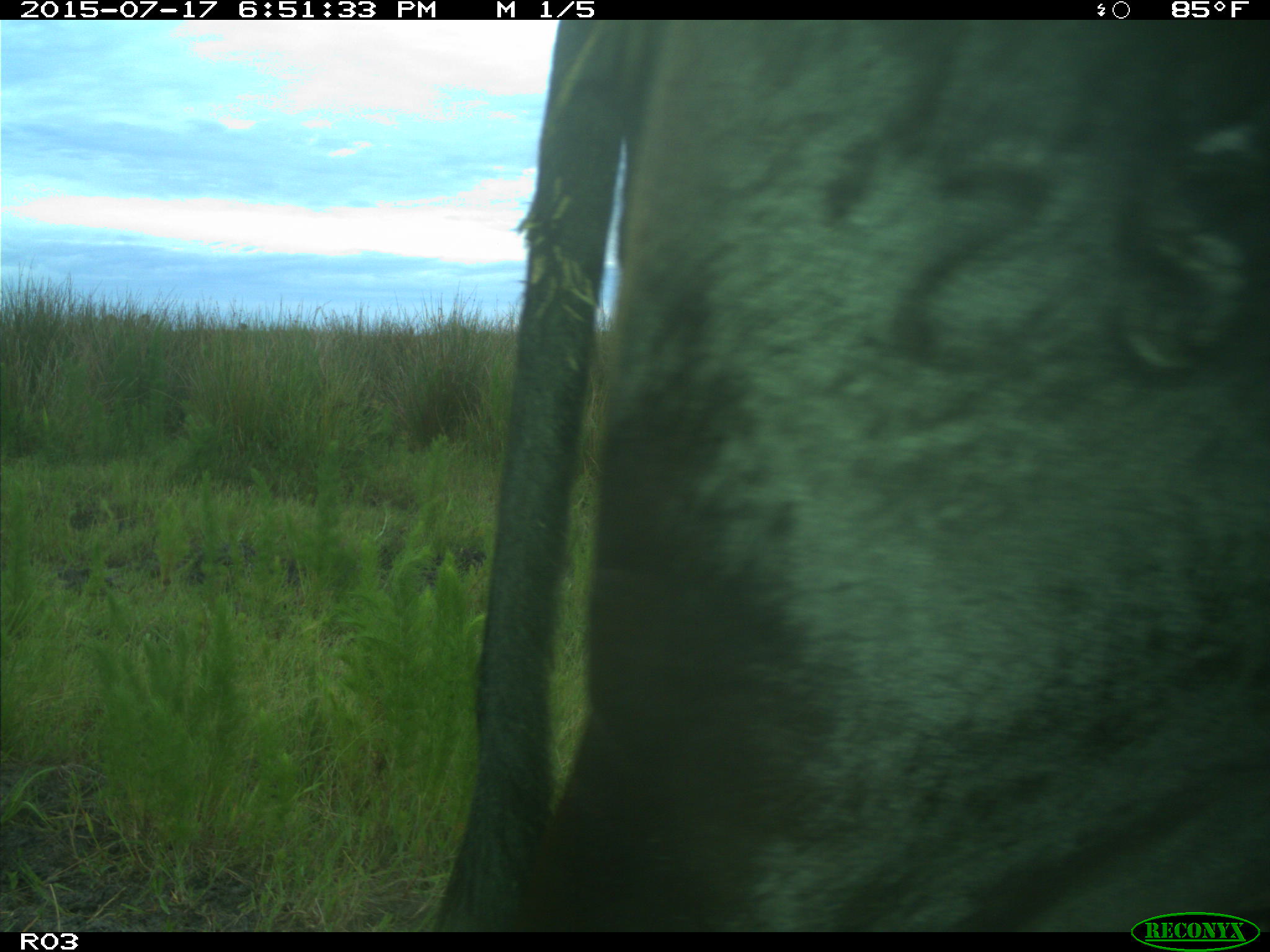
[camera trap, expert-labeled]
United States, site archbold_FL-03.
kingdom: Animalia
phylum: Chordata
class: Mammalia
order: Artiodactyla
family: Bovidae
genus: Bos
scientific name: Bos taurus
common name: domestic cow